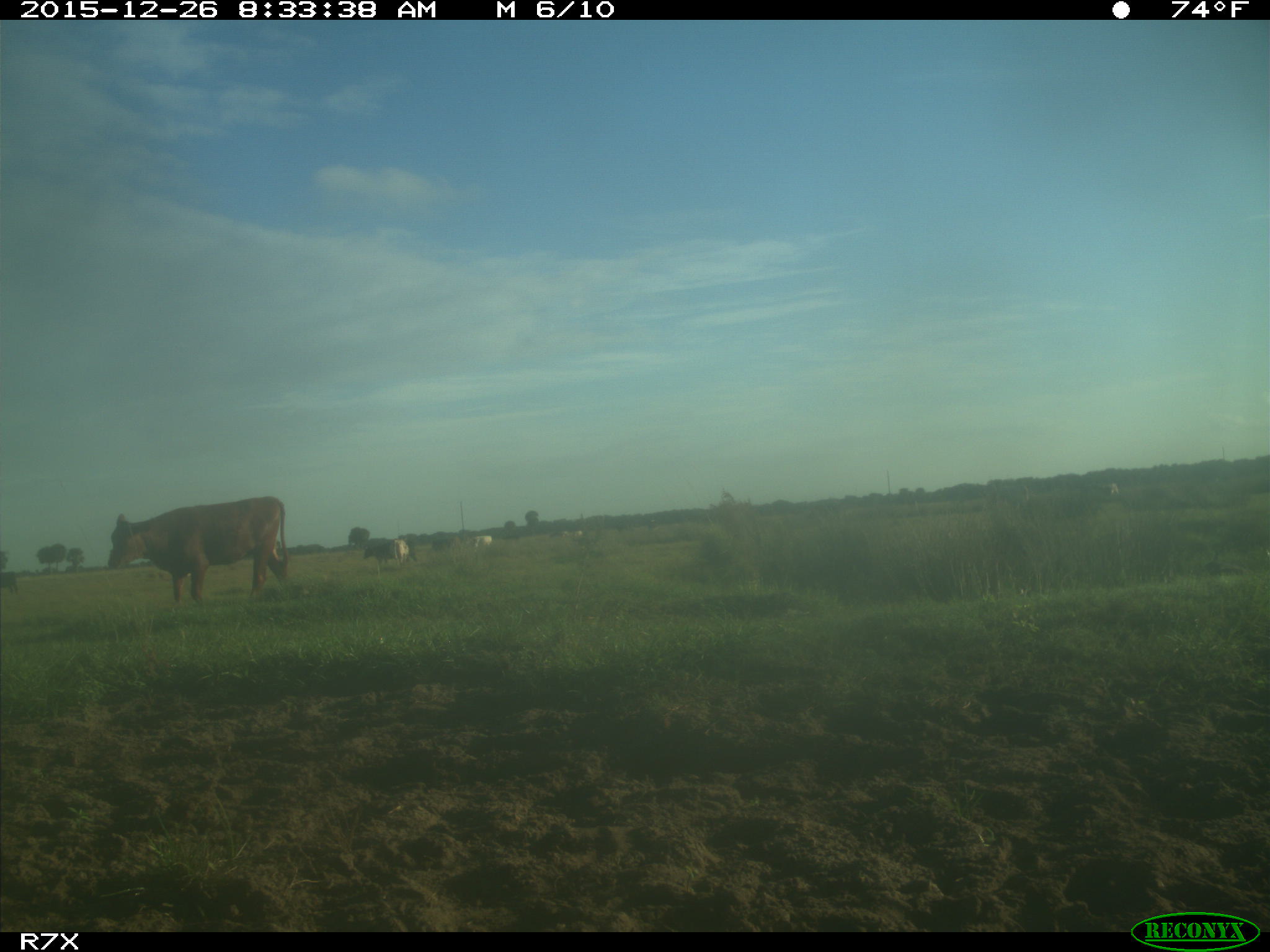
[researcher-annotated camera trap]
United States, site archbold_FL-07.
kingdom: Animalia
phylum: Chordata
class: Mammalia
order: Artiodactyla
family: Bovidae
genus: Bos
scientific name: Bos taurus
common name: domestic cow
Bos taurus (domestic cow).